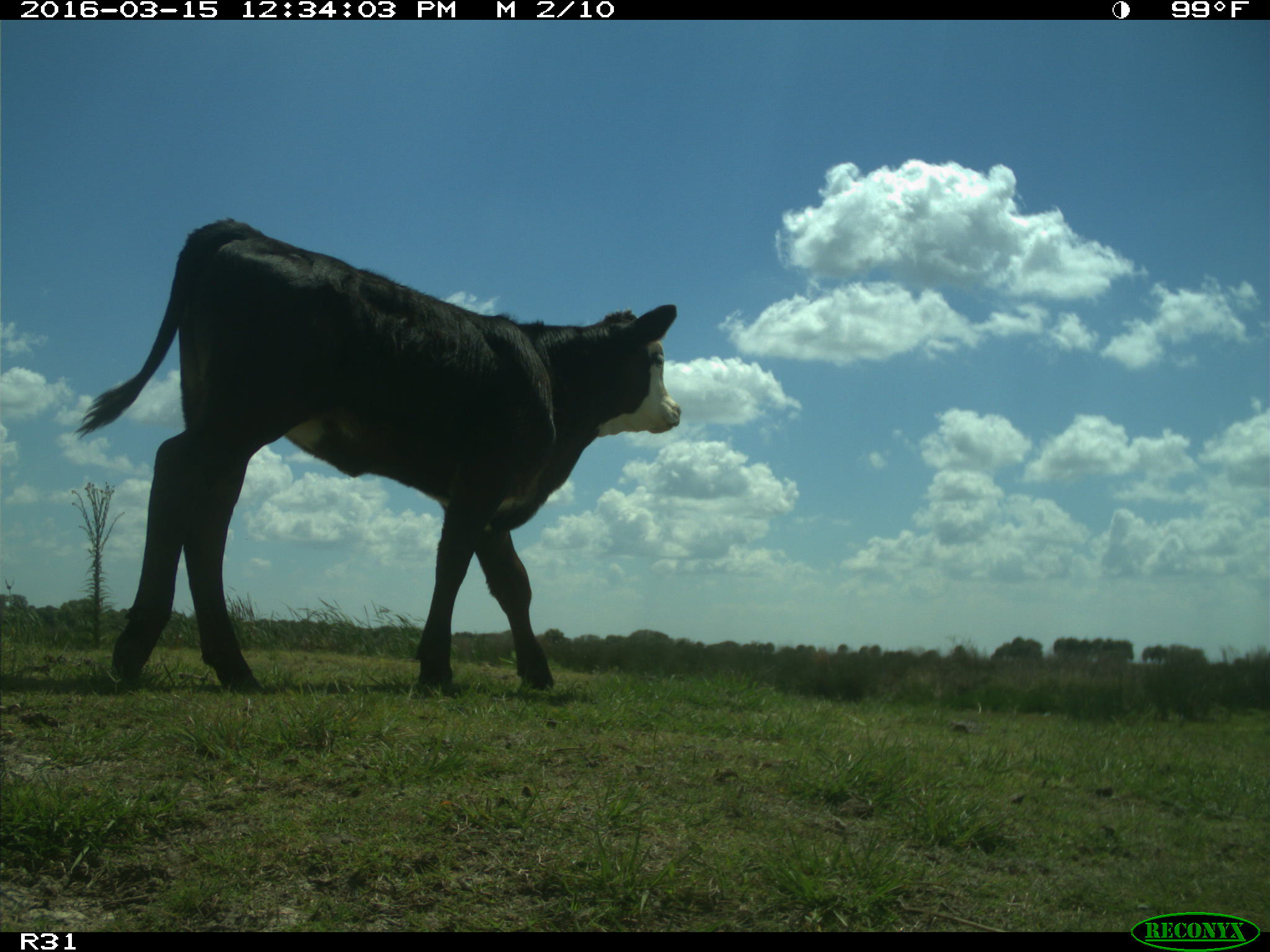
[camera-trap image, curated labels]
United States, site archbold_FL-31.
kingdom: Animalia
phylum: Chordata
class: Mammalia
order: Artiodactyla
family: Bovidae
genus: Bos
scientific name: Bos taurus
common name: domestic cow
Bos taurus (domestic cow).